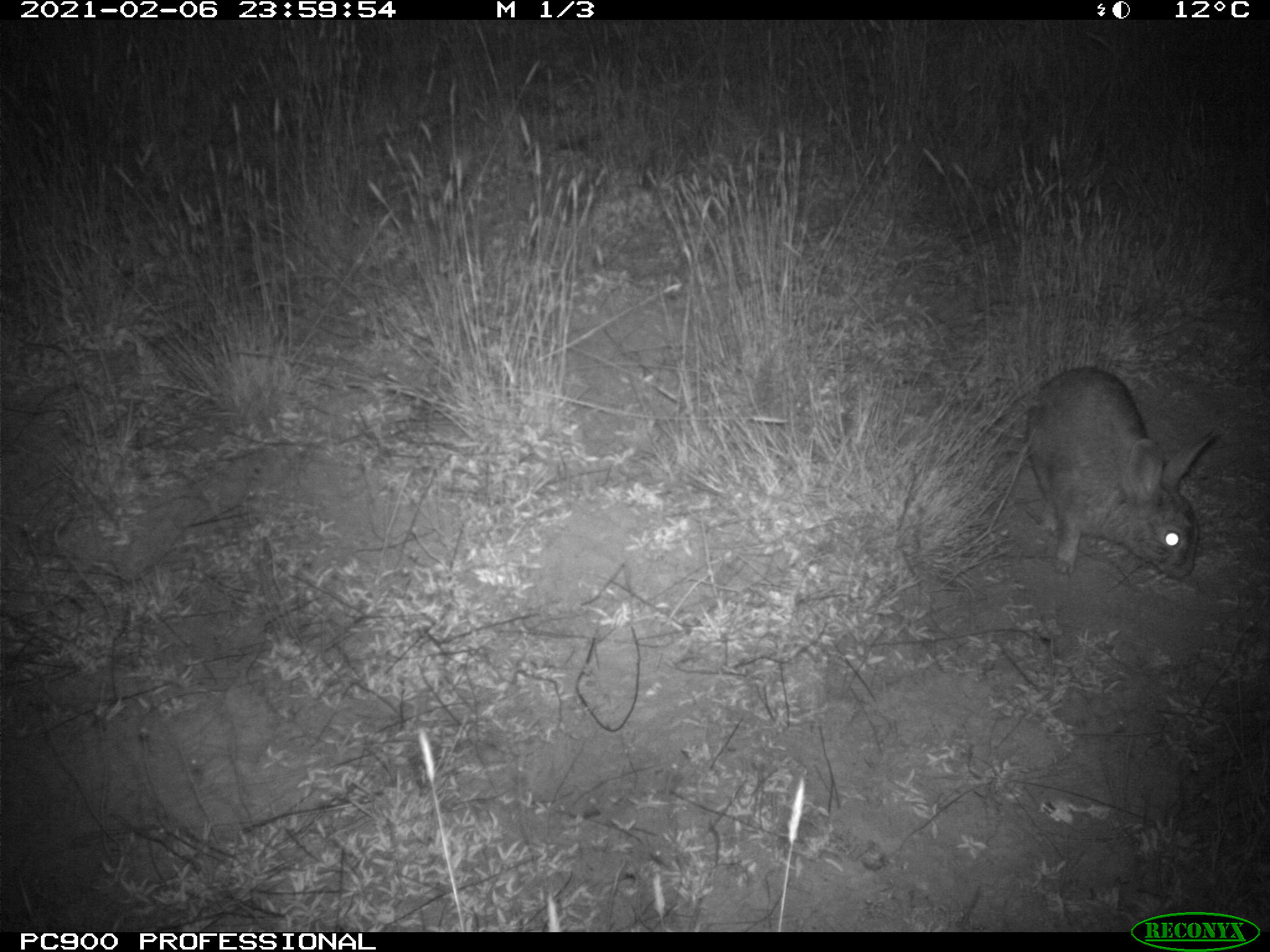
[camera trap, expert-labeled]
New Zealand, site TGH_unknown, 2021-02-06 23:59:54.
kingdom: Animalia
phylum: Chordata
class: Mammalia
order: Lagomorpha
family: Leporidae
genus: Oryctolagus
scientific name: Oryctolagus cuniculus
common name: european rabbit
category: rabbit